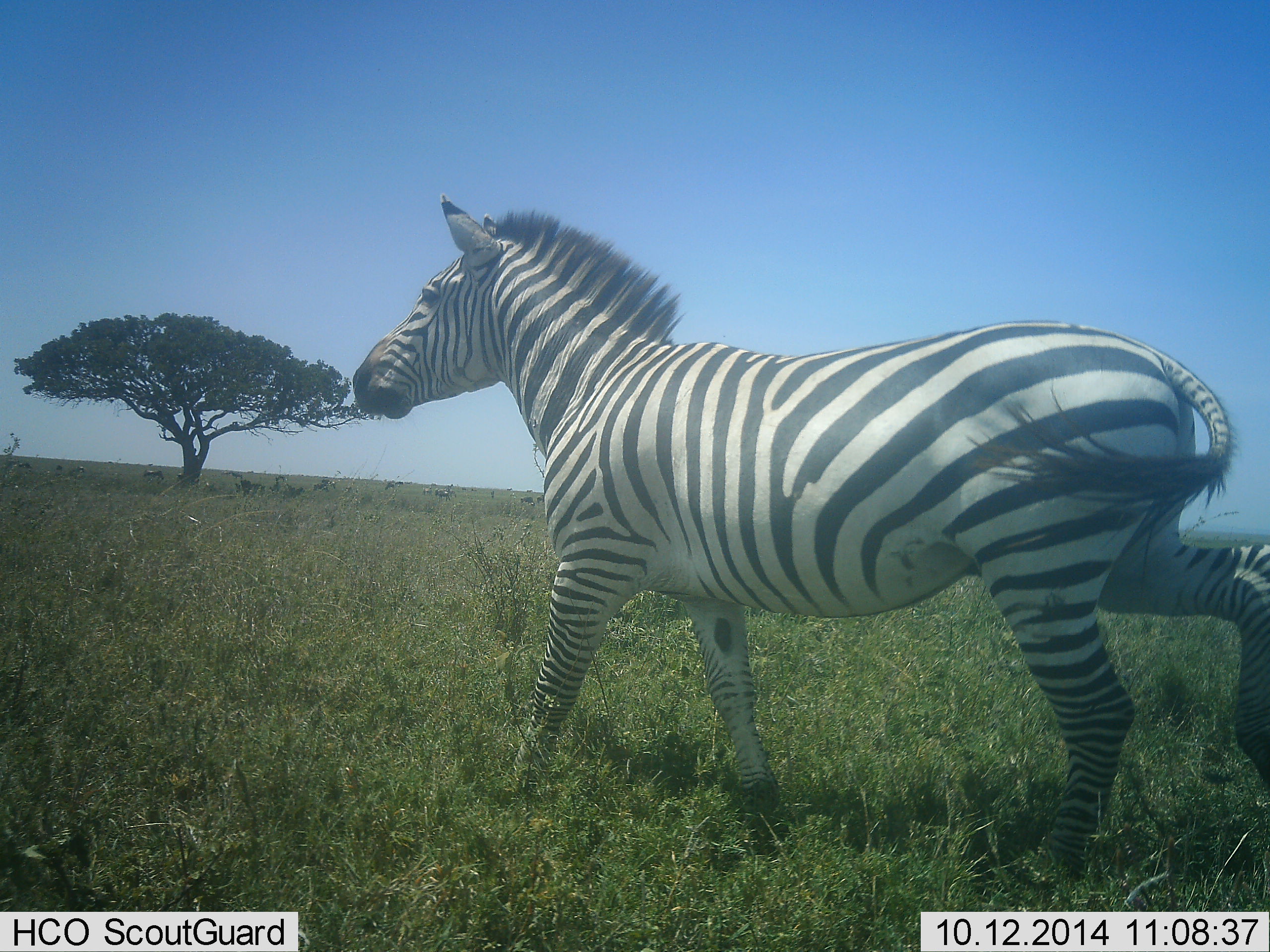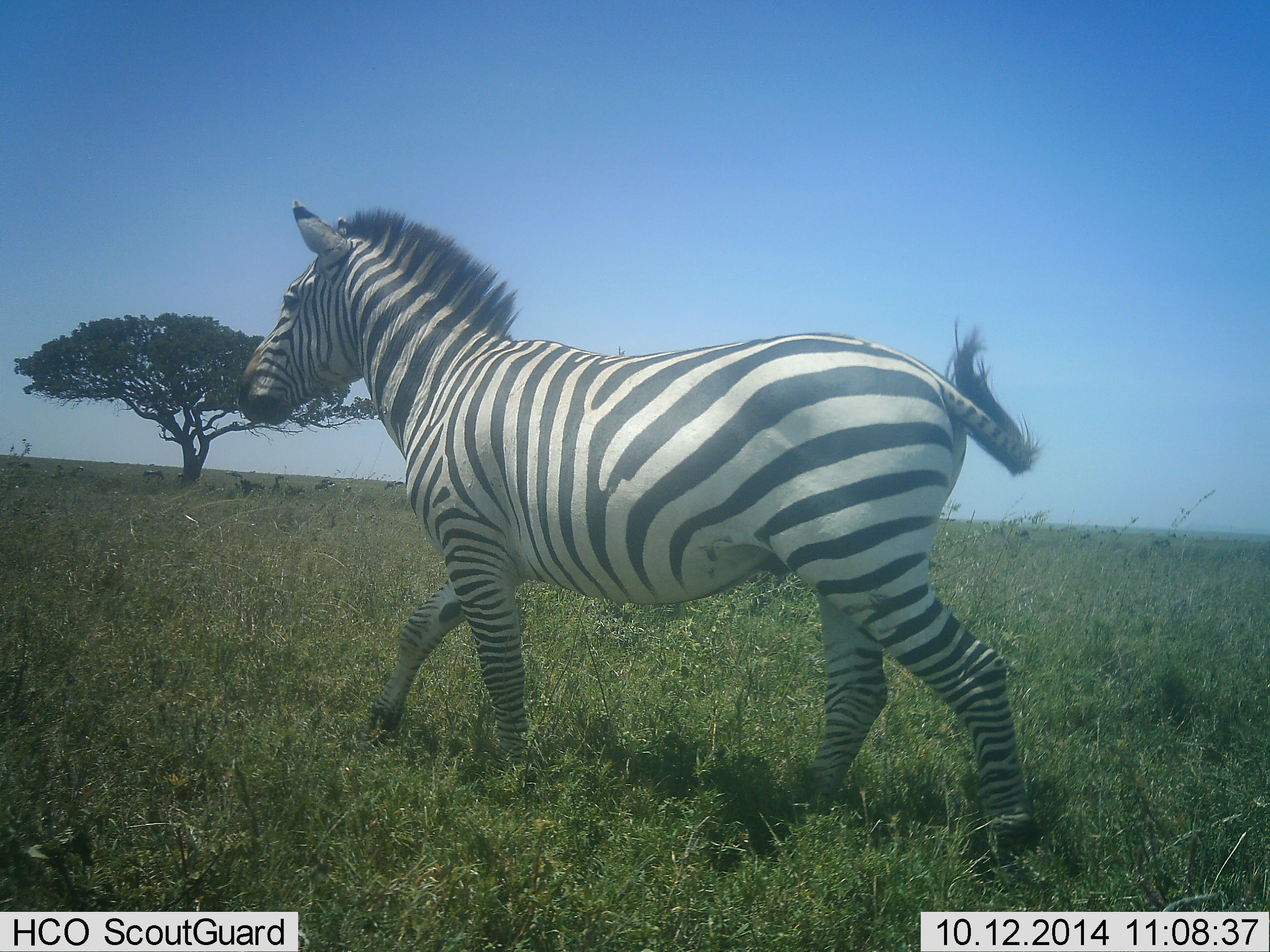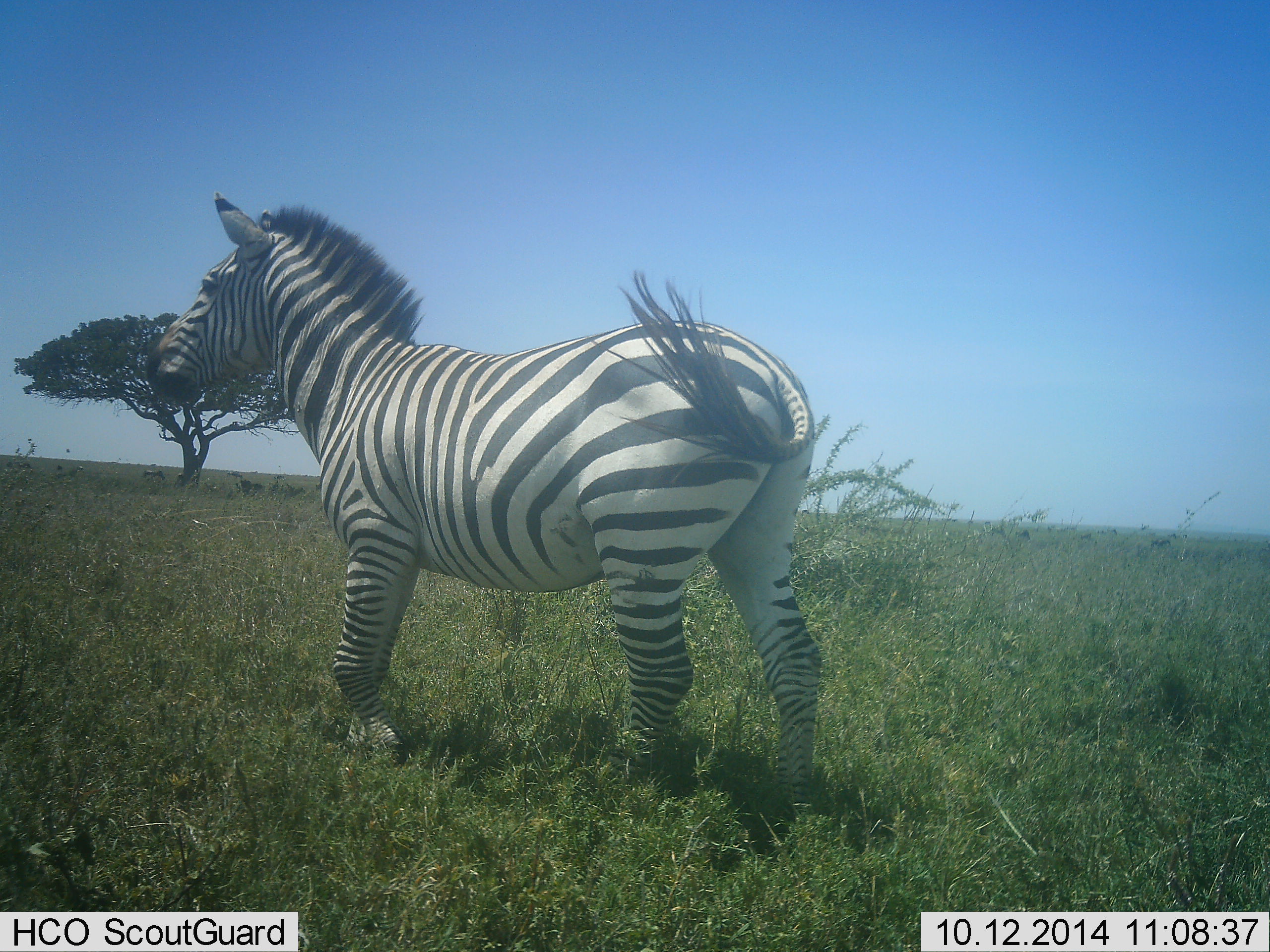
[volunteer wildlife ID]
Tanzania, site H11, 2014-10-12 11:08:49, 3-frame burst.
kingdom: Animalia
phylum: Chordata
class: Mammalia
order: Perissodactyla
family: Equidae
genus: Equus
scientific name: Equus quagga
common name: plains zebra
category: zebra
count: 1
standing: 0%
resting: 0%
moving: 100%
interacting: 0%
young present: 0%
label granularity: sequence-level